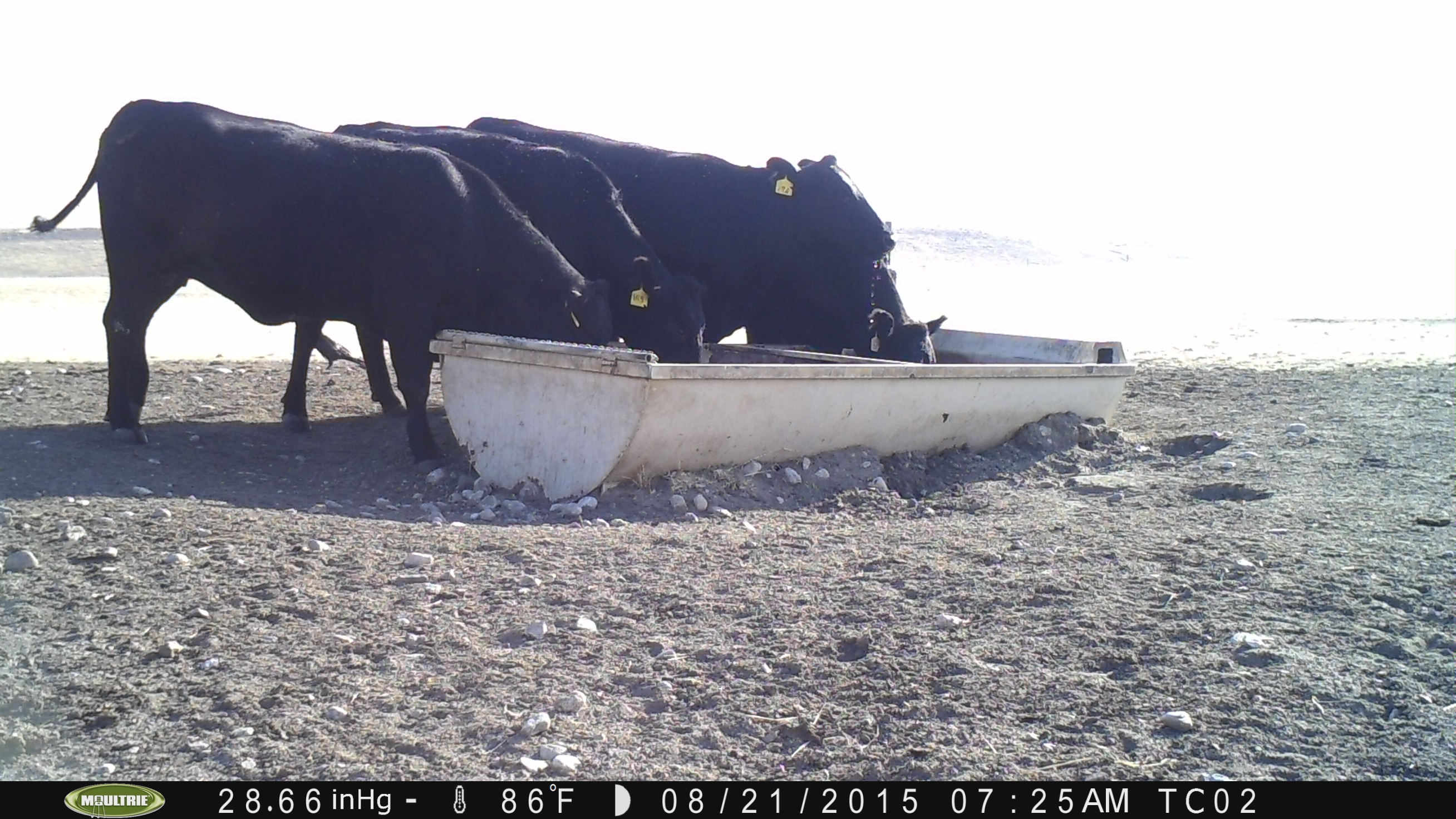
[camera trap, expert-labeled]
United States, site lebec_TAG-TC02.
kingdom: Animalia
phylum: Chordata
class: Mammalia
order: Artiodactyla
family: Bovidae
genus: Bos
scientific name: Bos taurus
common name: domestic cow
Bos taurus (domestic cow).